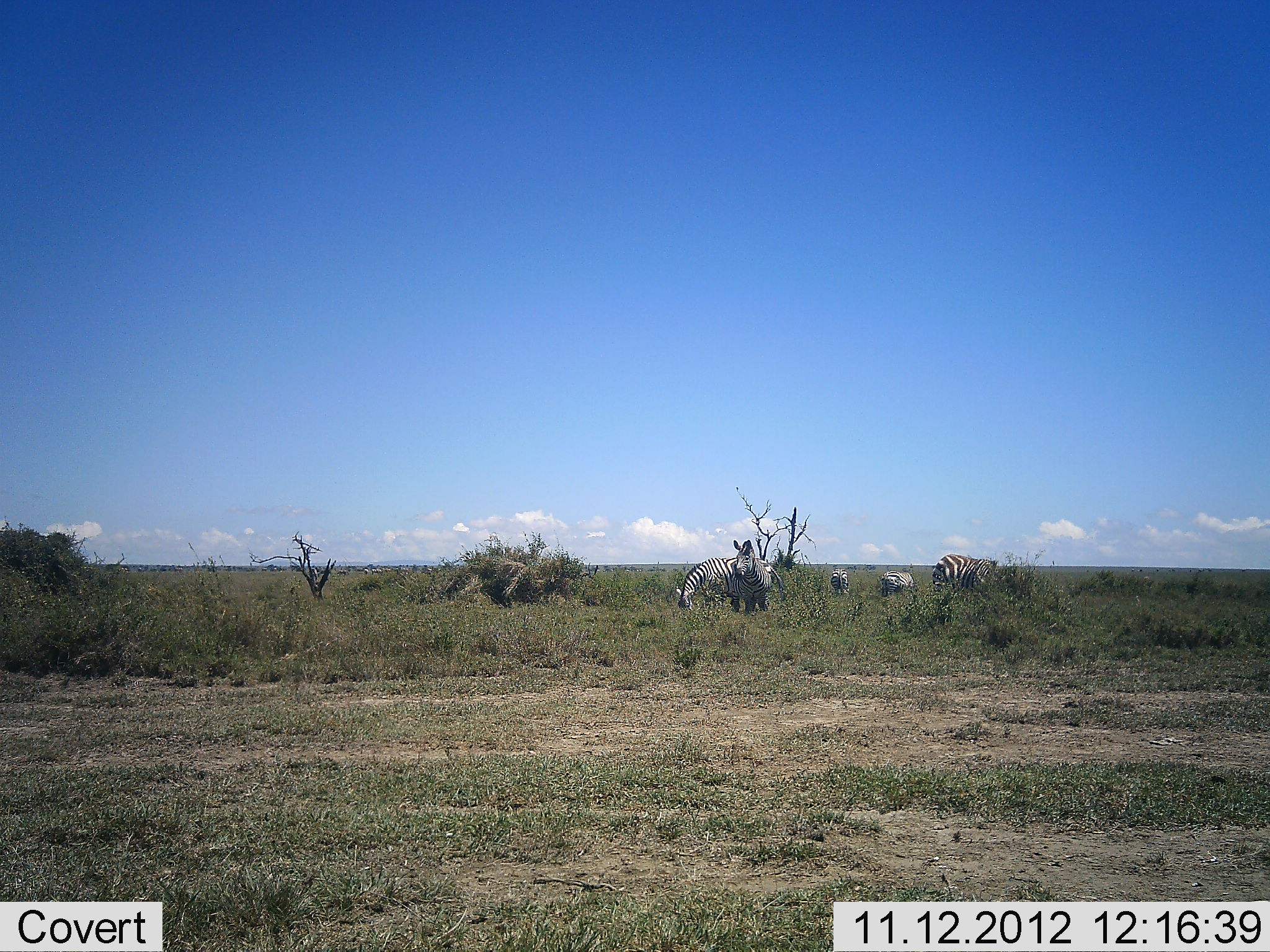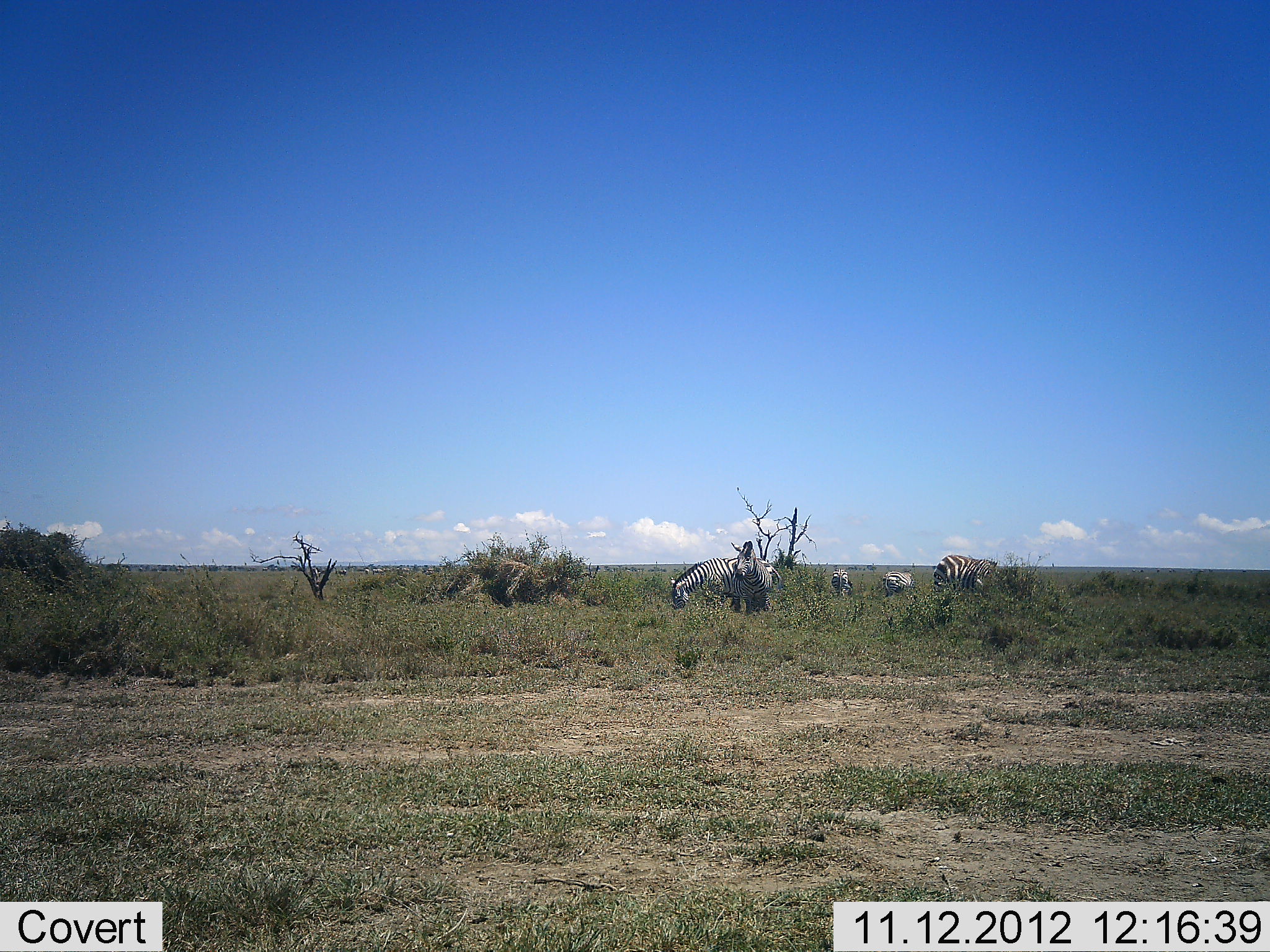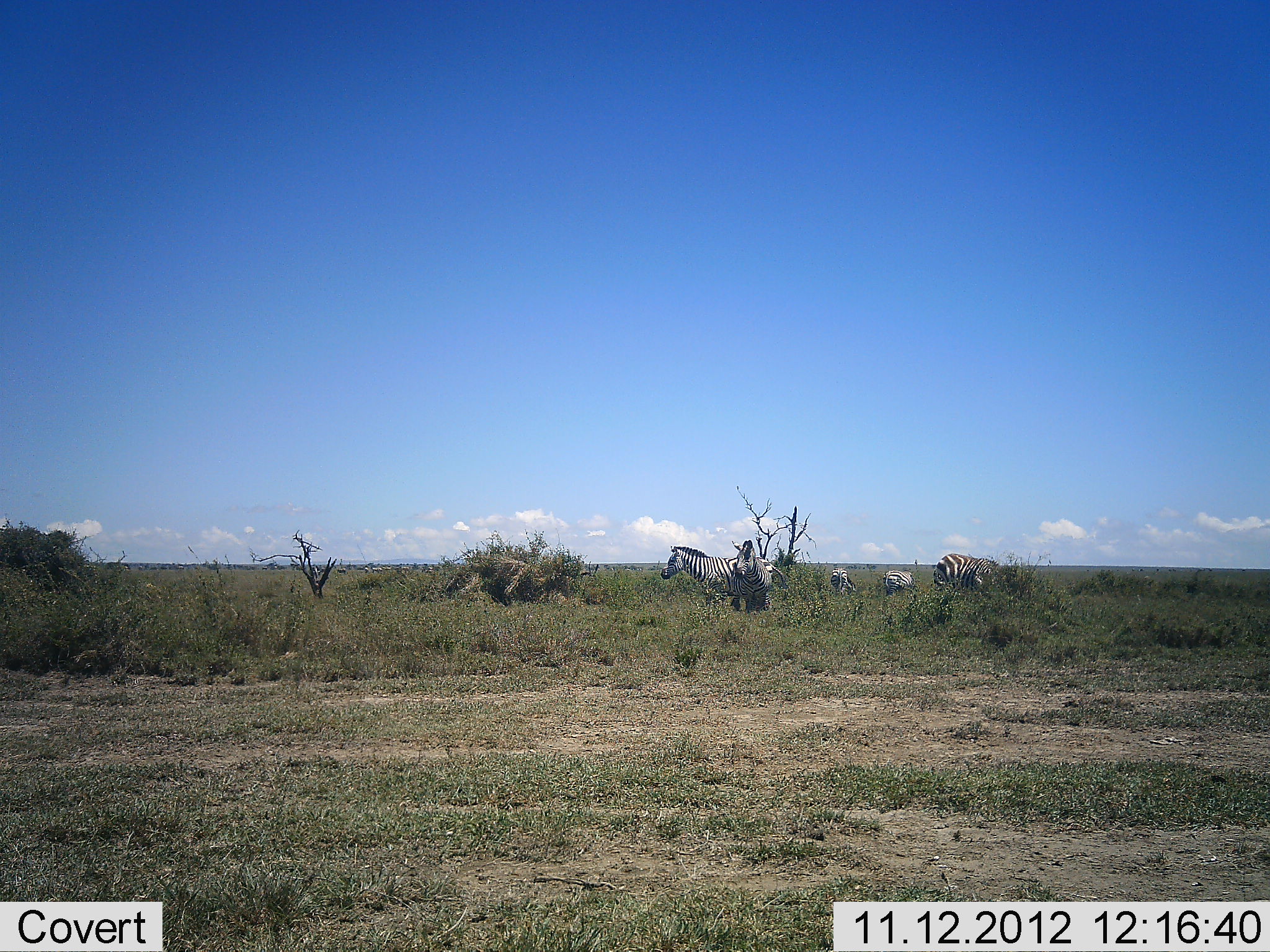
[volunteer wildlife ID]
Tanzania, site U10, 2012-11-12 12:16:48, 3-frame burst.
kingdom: Animalia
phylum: Chordata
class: Mammalia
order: Perissodactyla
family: Equidae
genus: Equus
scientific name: Equus quagga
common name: plains zebra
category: zebra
Zebra (plains zebra) (Equus quagga), count 5. Behavior (volunteer vote fractions): standing 90%, resting 0%, moving 0%, interacting 10%. Young present (vote fraction): 0%. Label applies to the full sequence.